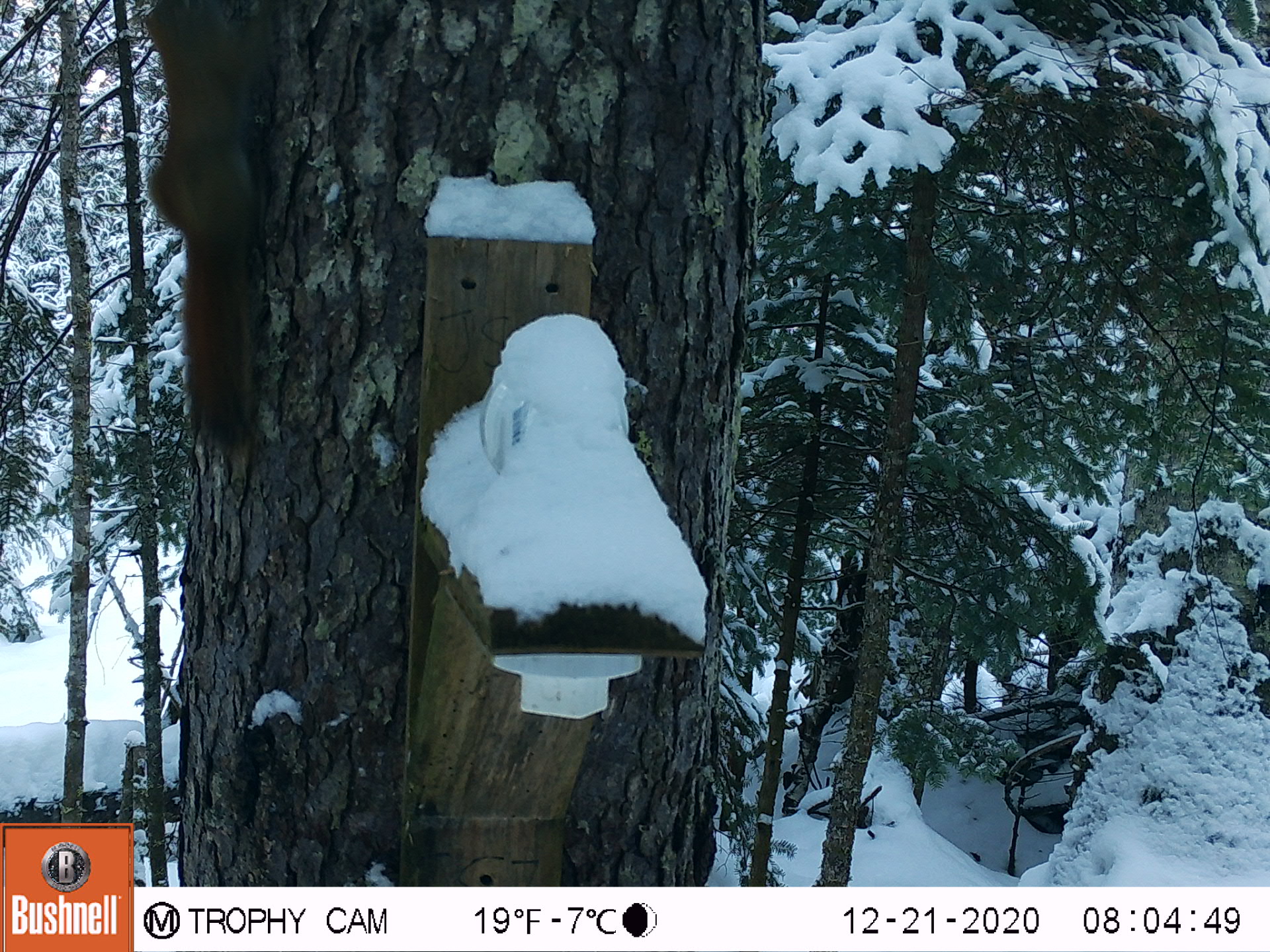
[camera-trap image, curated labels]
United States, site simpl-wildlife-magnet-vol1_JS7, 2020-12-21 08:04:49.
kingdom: Animalia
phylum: Chordata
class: Mammalia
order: Rodentia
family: Sciuridae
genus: Tamiasciurus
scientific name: Tamiasciurus hudsonicus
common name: red squirrel